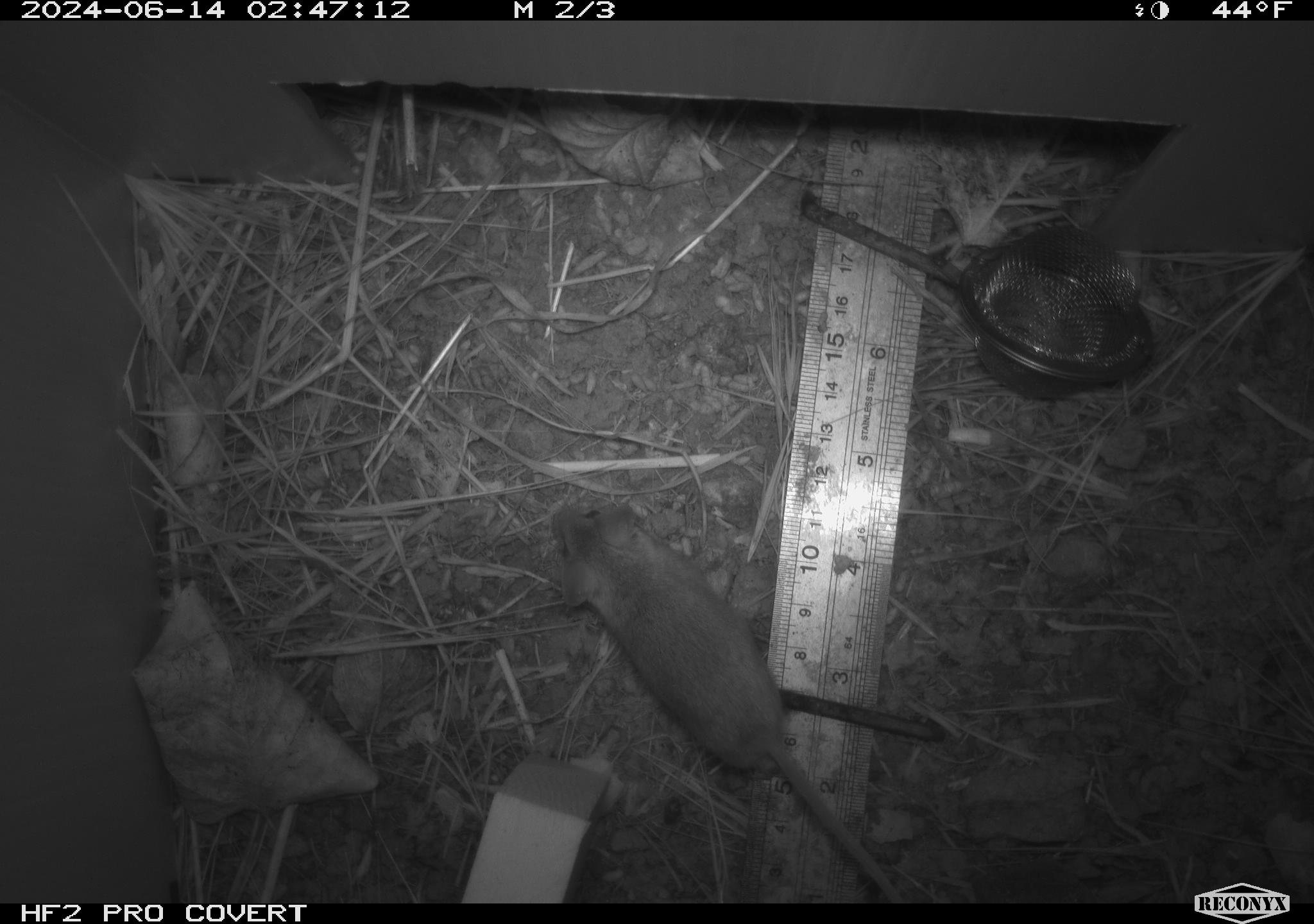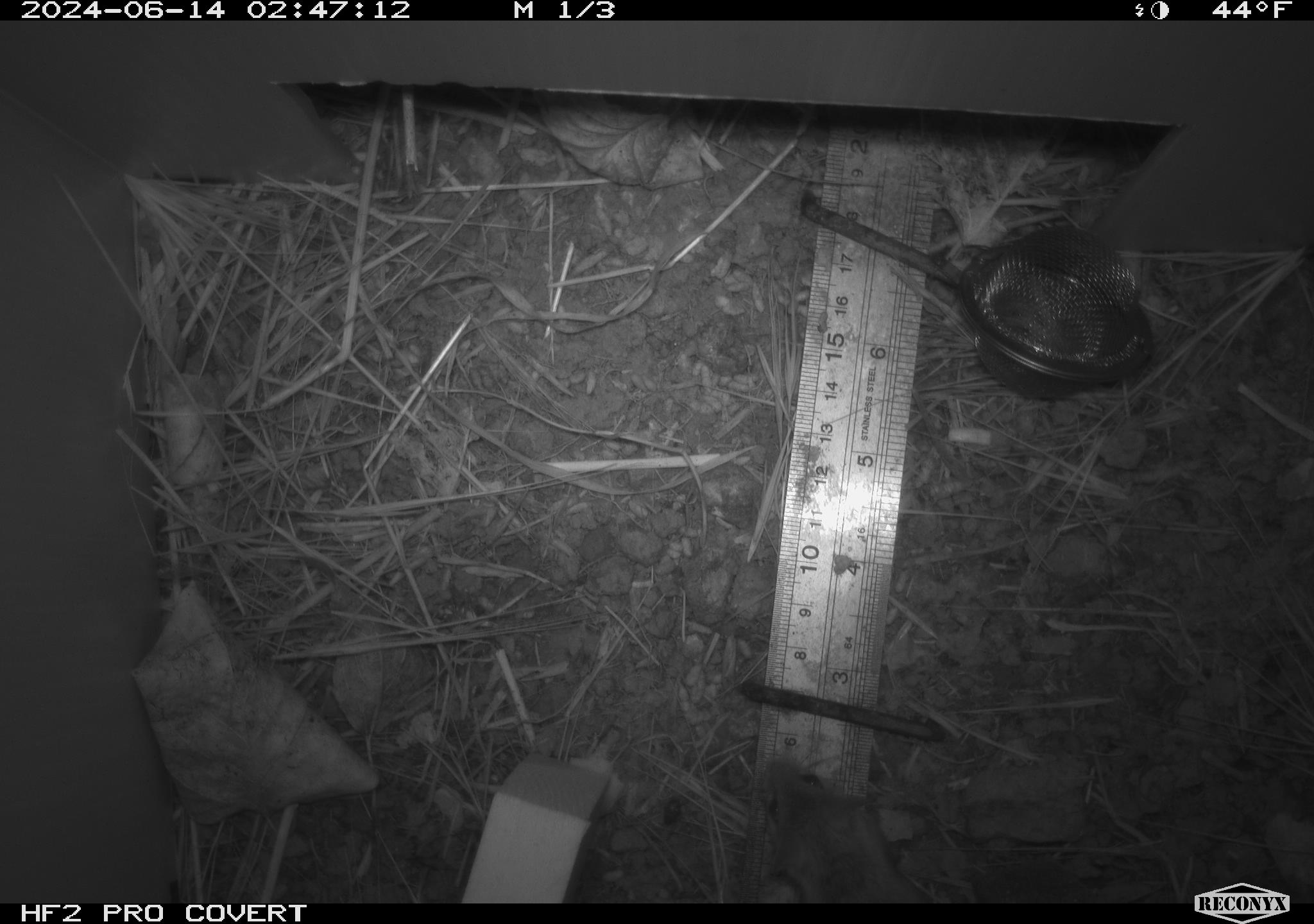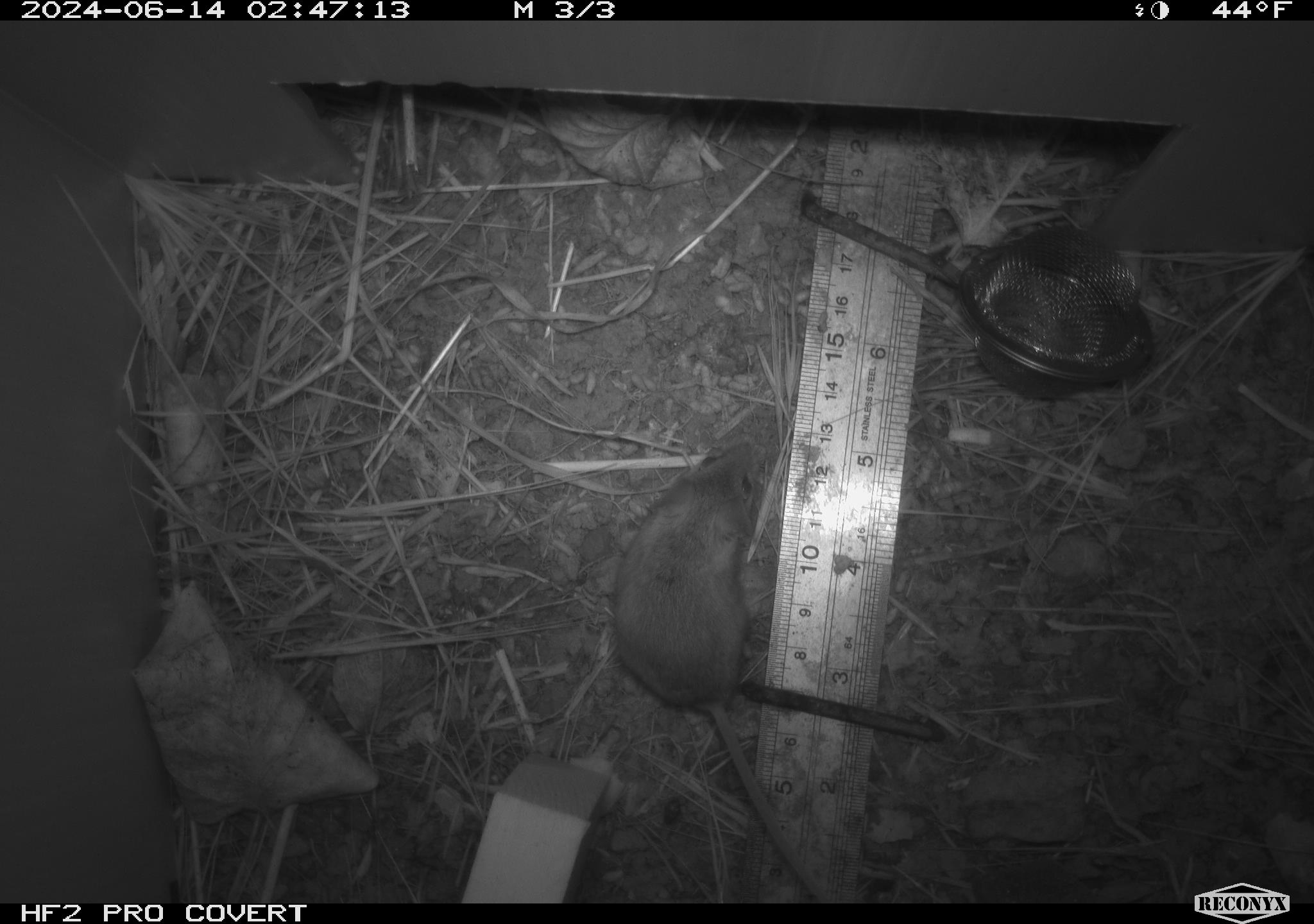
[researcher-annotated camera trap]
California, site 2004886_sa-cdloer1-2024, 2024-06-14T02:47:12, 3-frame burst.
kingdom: Animalia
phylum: Chordata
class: Mammalia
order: Rodentia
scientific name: Rodentia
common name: mouse species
Mouse species (Rodentia).